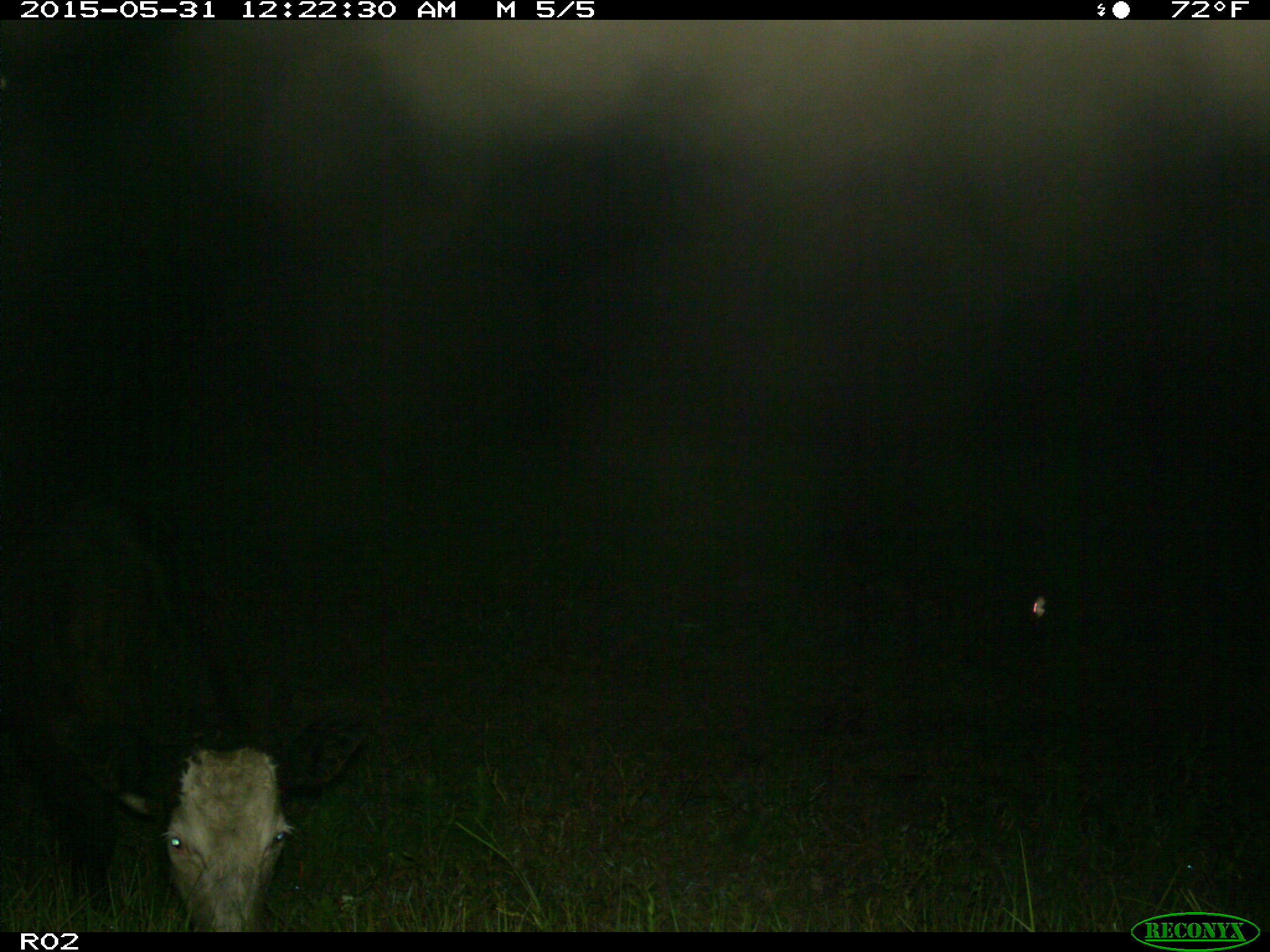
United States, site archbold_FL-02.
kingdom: Animalia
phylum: Chordata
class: Mammalia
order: Artiodactyla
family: Bovidae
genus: Bos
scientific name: Bos taurus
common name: domestic cow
Bos taurus (domestic cow).